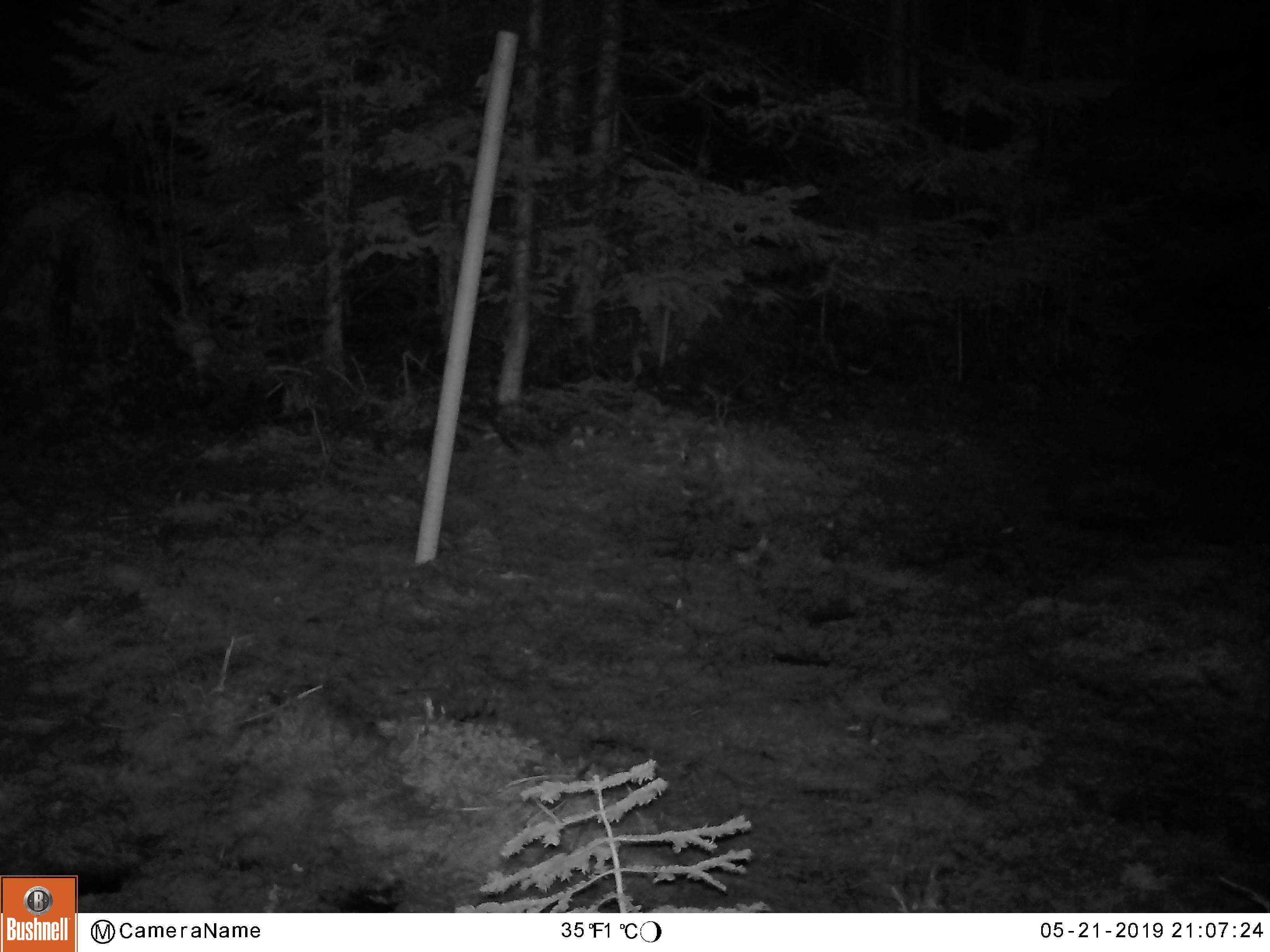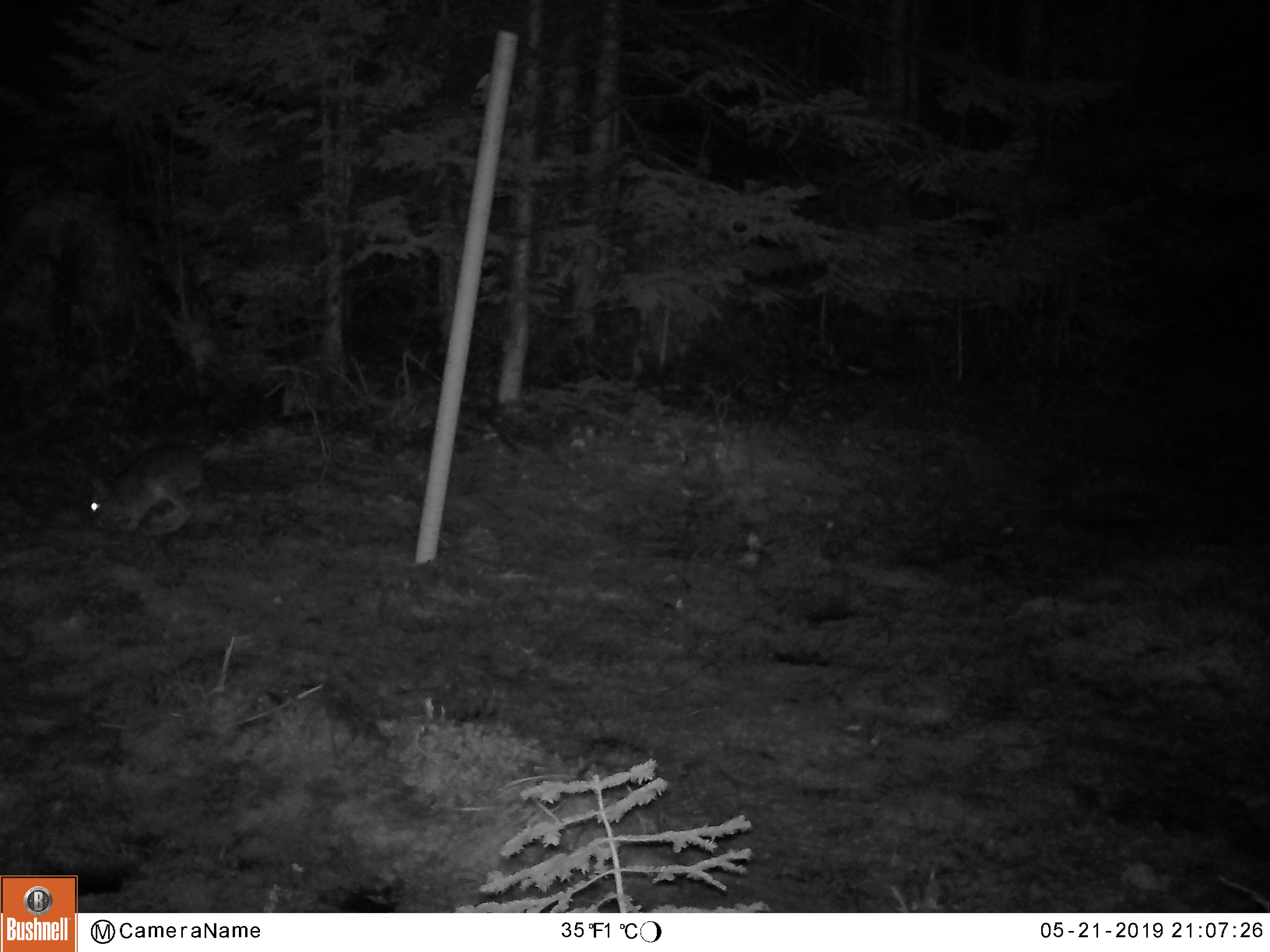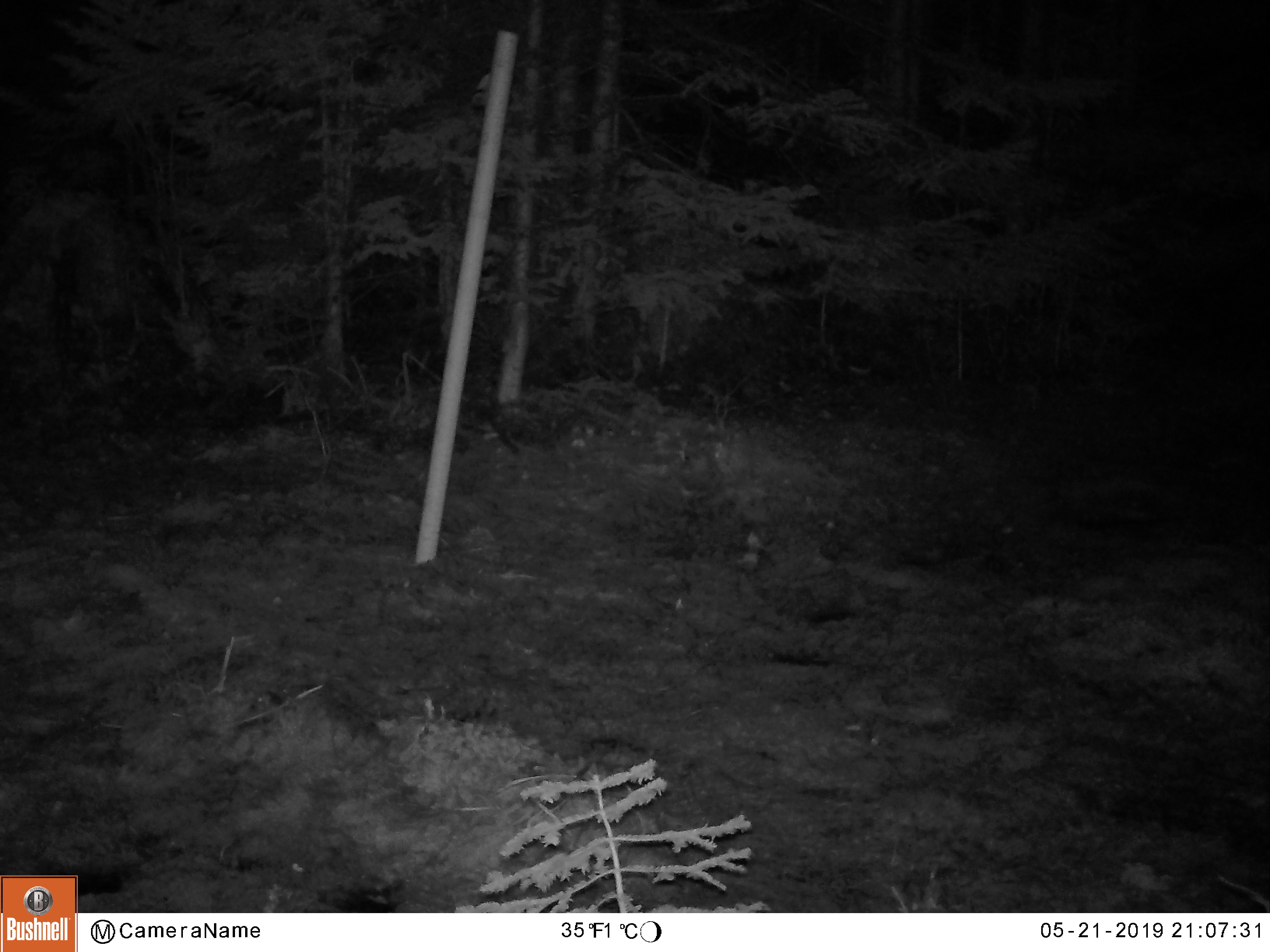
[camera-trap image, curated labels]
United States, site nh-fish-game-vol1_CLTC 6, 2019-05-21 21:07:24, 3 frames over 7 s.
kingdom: Animalia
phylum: Chordata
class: Mammalia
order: Lagomorpha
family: Leporidae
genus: Lepus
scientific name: Lepus americanus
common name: snowshoe hare